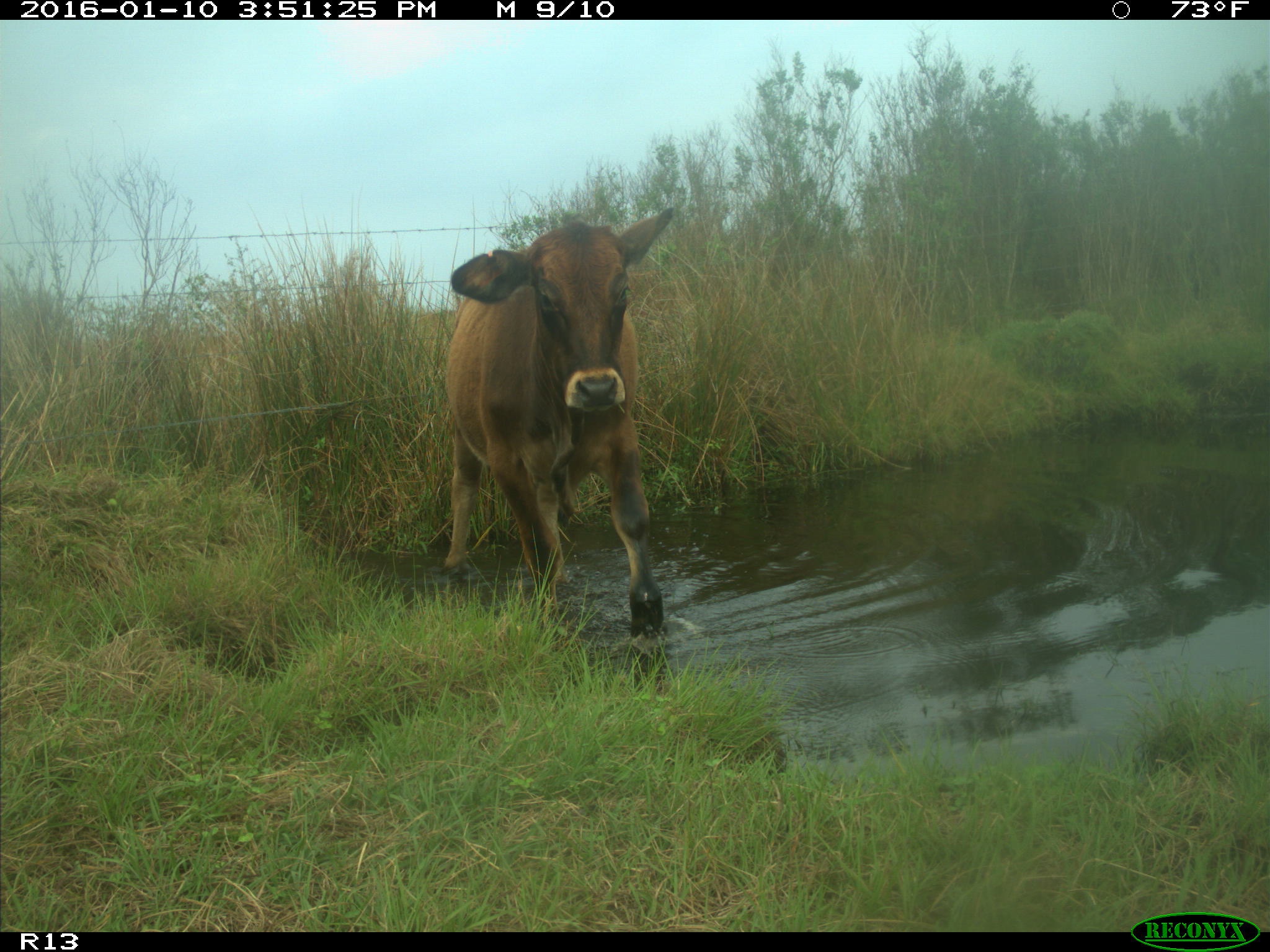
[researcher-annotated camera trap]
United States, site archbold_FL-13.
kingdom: Animalia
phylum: Chordata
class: Mammalia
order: Artiodactyla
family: Bovidae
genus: Bos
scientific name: Bos taurus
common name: domestic cow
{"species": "Bos taurus (domestic cow)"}